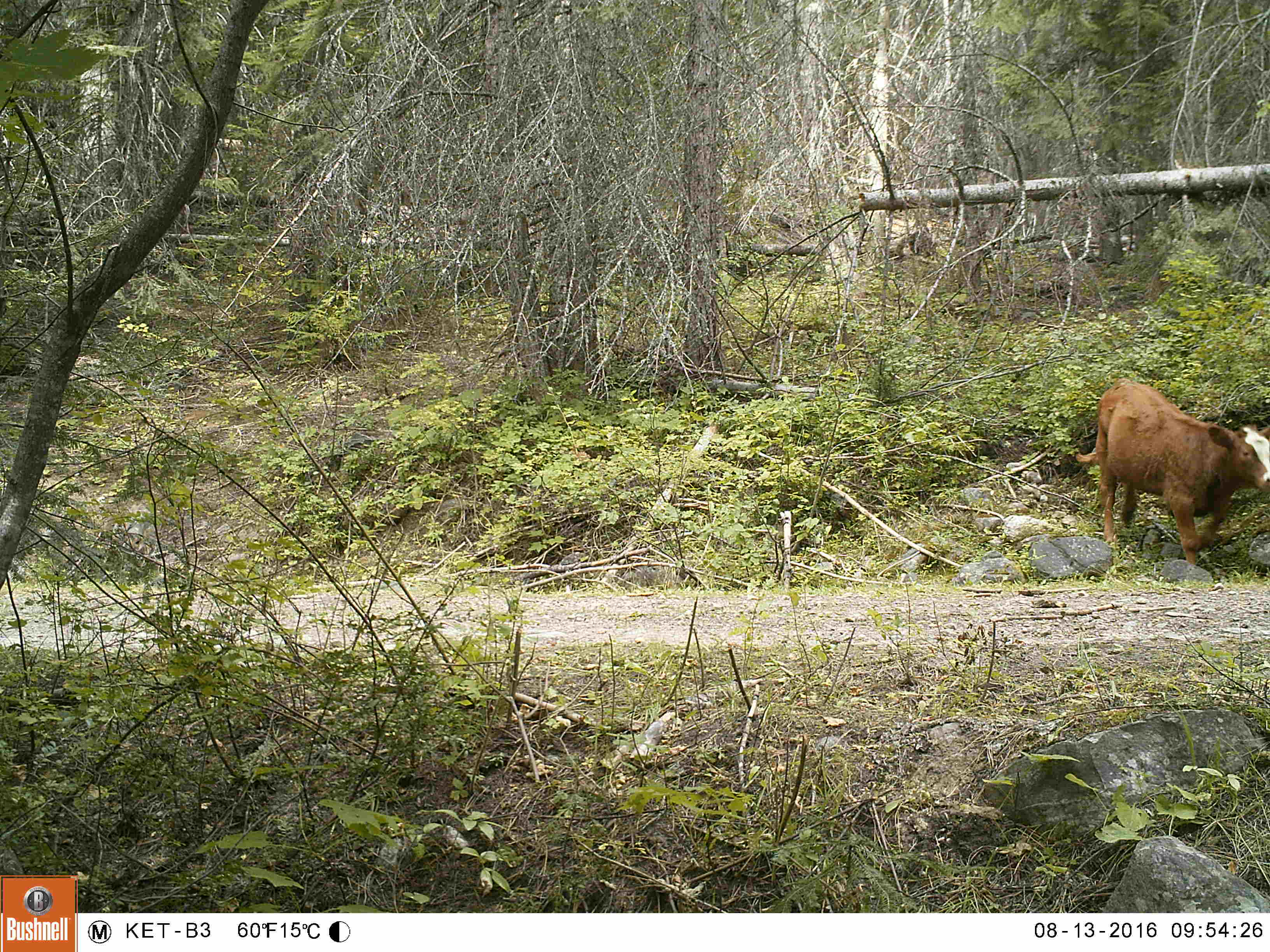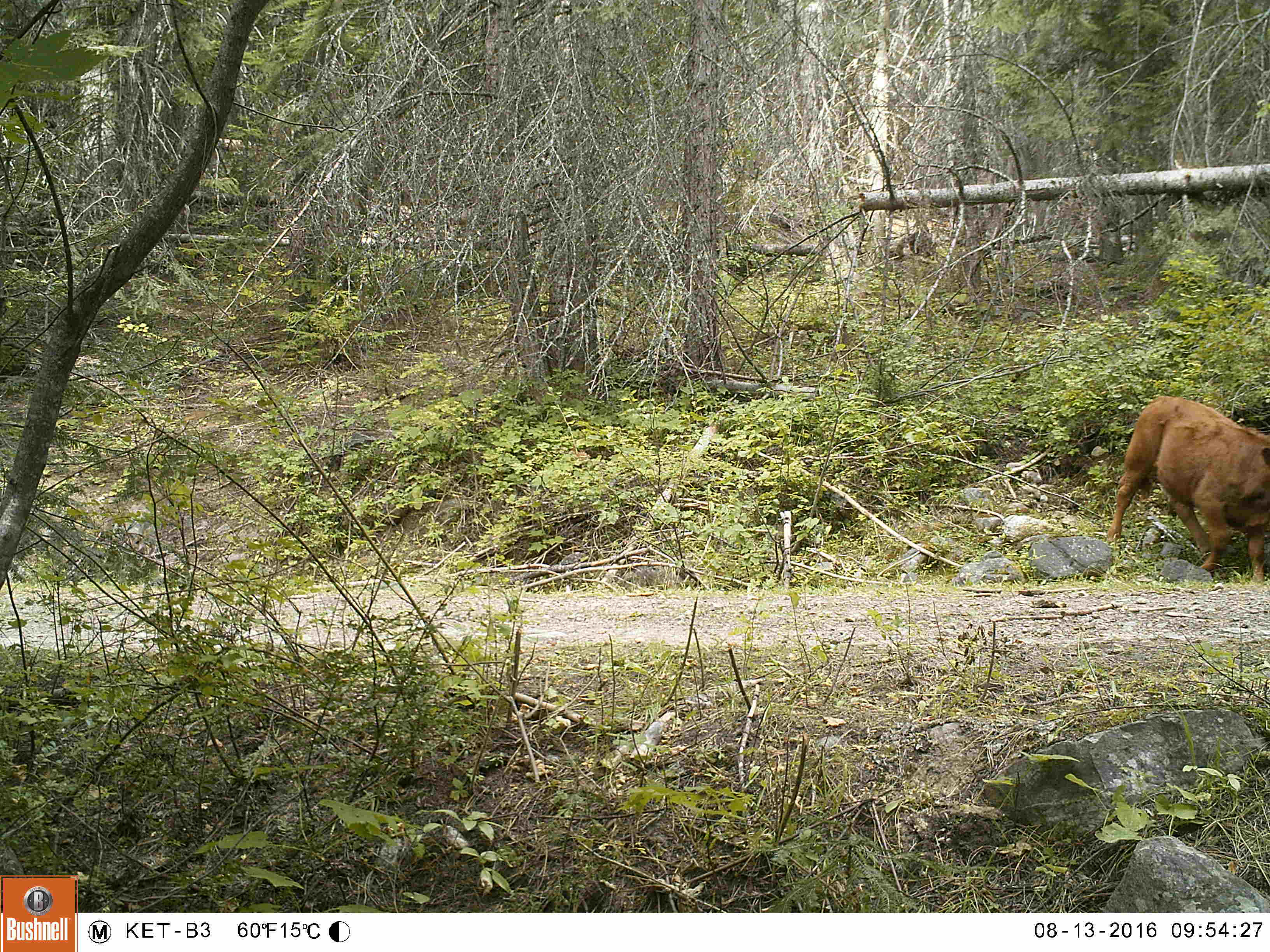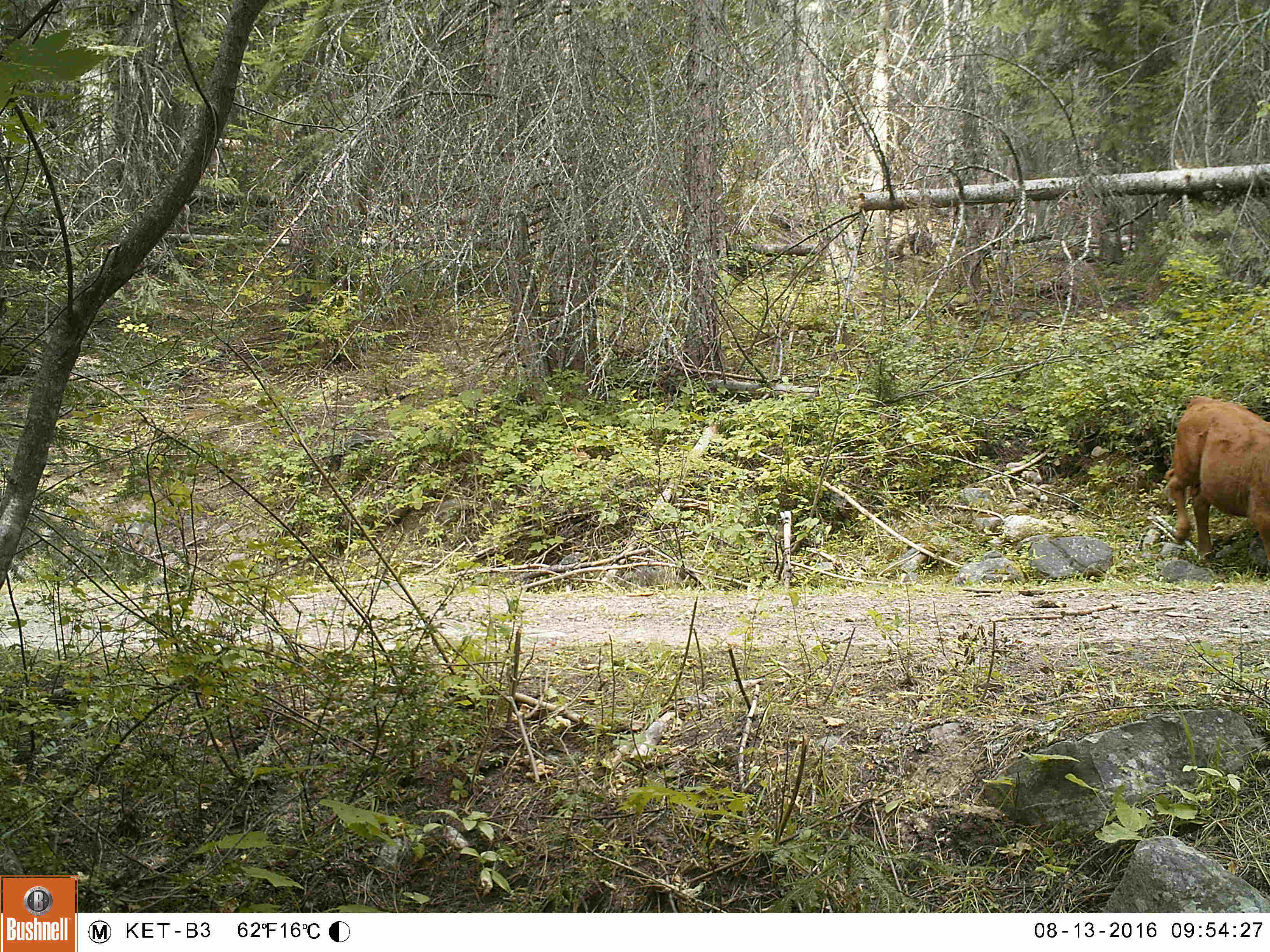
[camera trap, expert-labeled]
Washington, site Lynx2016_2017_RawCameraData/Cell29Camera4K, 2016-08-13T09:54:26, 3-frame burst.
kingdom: Animalia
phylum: Chordata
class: Mammalia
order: Artiodactyla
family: Bovidae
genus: Bos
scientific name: Bos taurus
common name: domestic cattle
Domestic cattle (Bos taurus). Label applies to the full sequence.